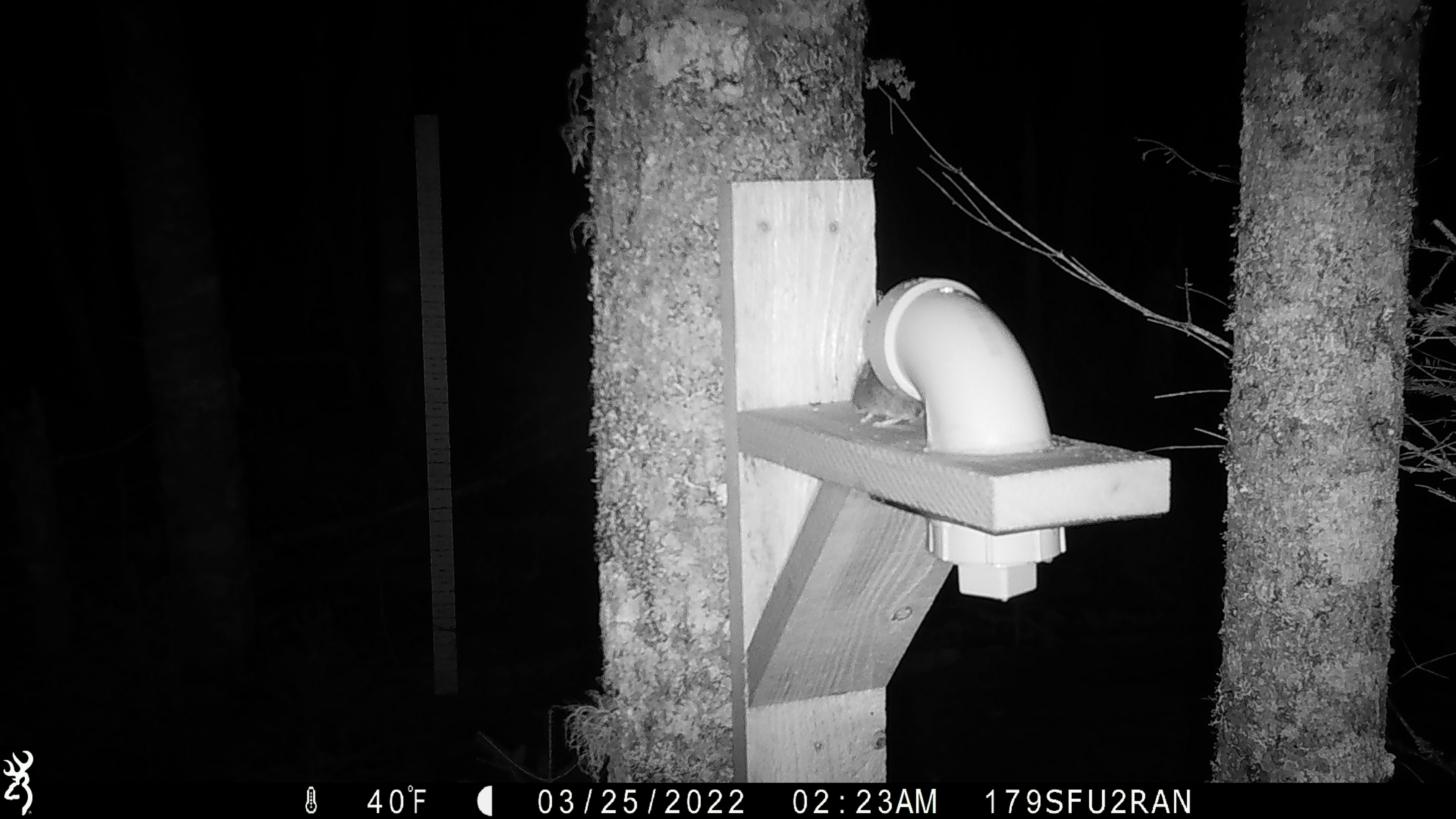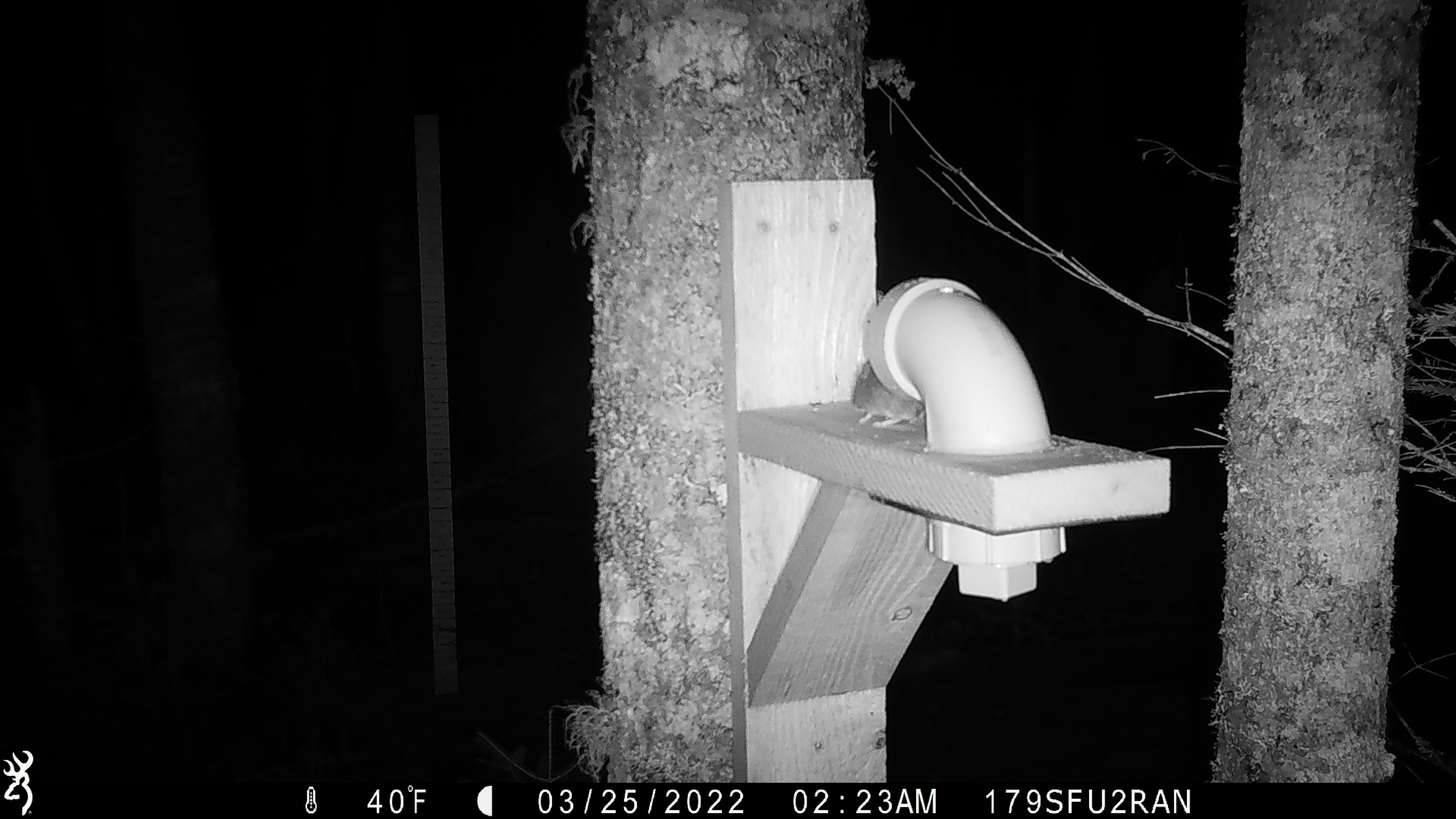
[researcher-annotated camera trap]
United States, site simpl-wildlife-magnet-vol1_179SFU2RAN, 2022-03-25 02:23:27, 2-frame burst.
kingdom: Animalia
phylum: Chordata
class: Mammalia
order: Rodentia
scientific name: Rodentia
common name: mouse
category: mouse sp.